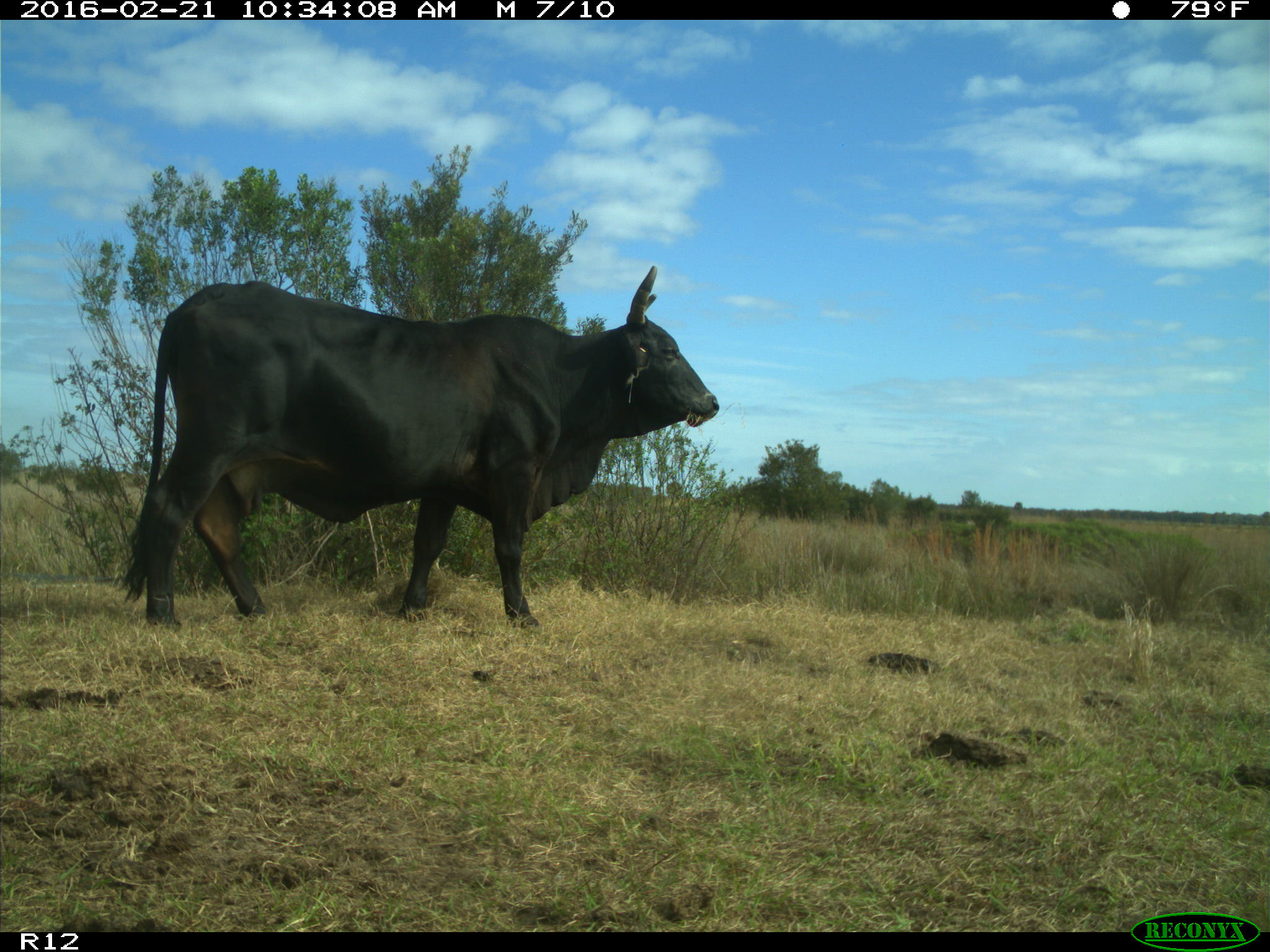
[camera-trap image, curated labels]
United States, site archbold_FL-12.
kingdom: Animalia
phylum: Chordata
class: Mammalia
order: Artiodactyla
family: Bovidae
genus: Bos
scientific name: Bos taurus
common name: domestic cow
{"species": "Bos taurus (domestic cow)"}